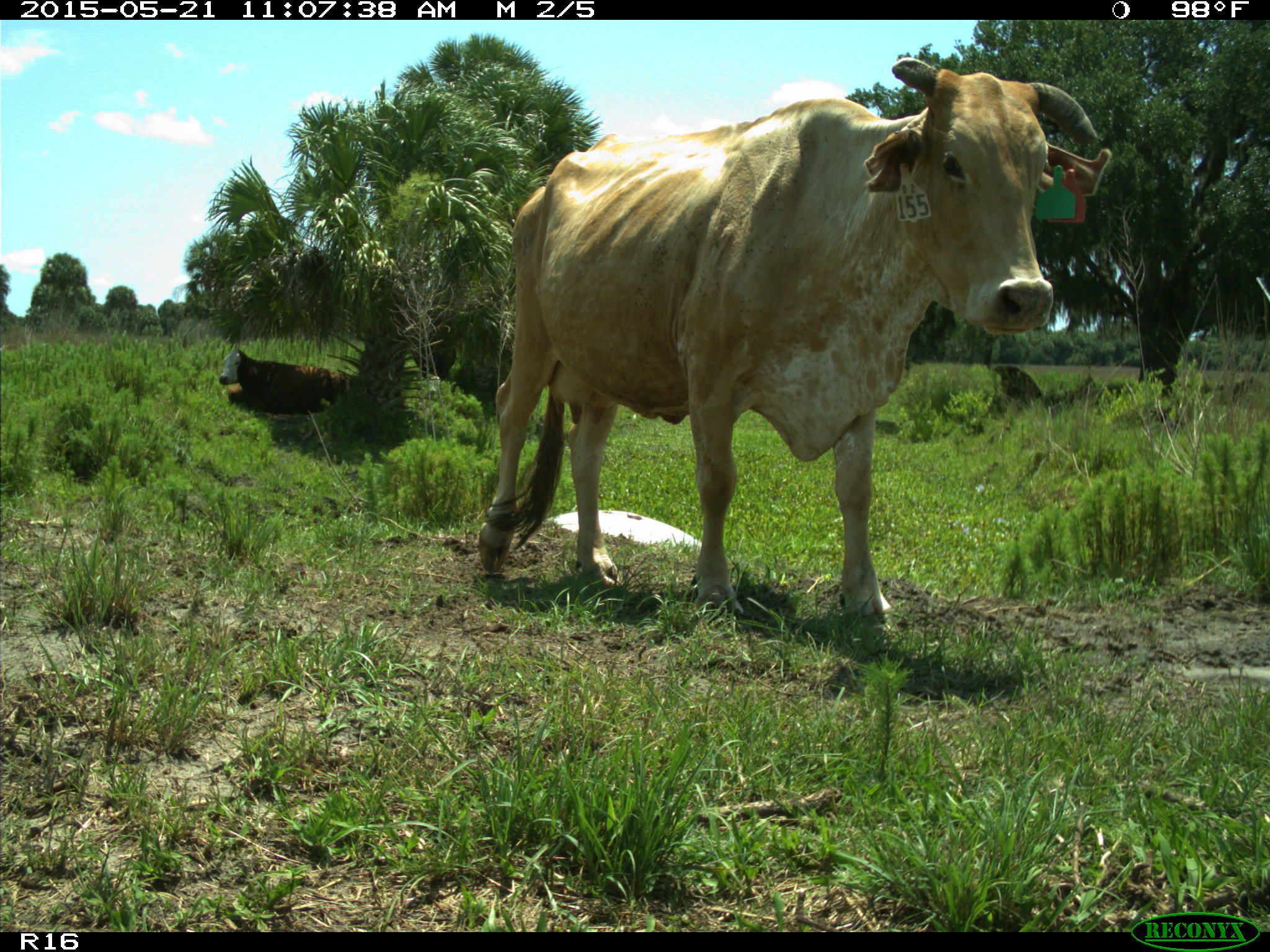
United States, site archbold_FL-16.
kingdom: Animalia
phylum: Chordata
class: Mammalia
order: Artiodactyla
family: Bovidae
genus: Bos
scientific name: Bos taurus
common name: domestic cow